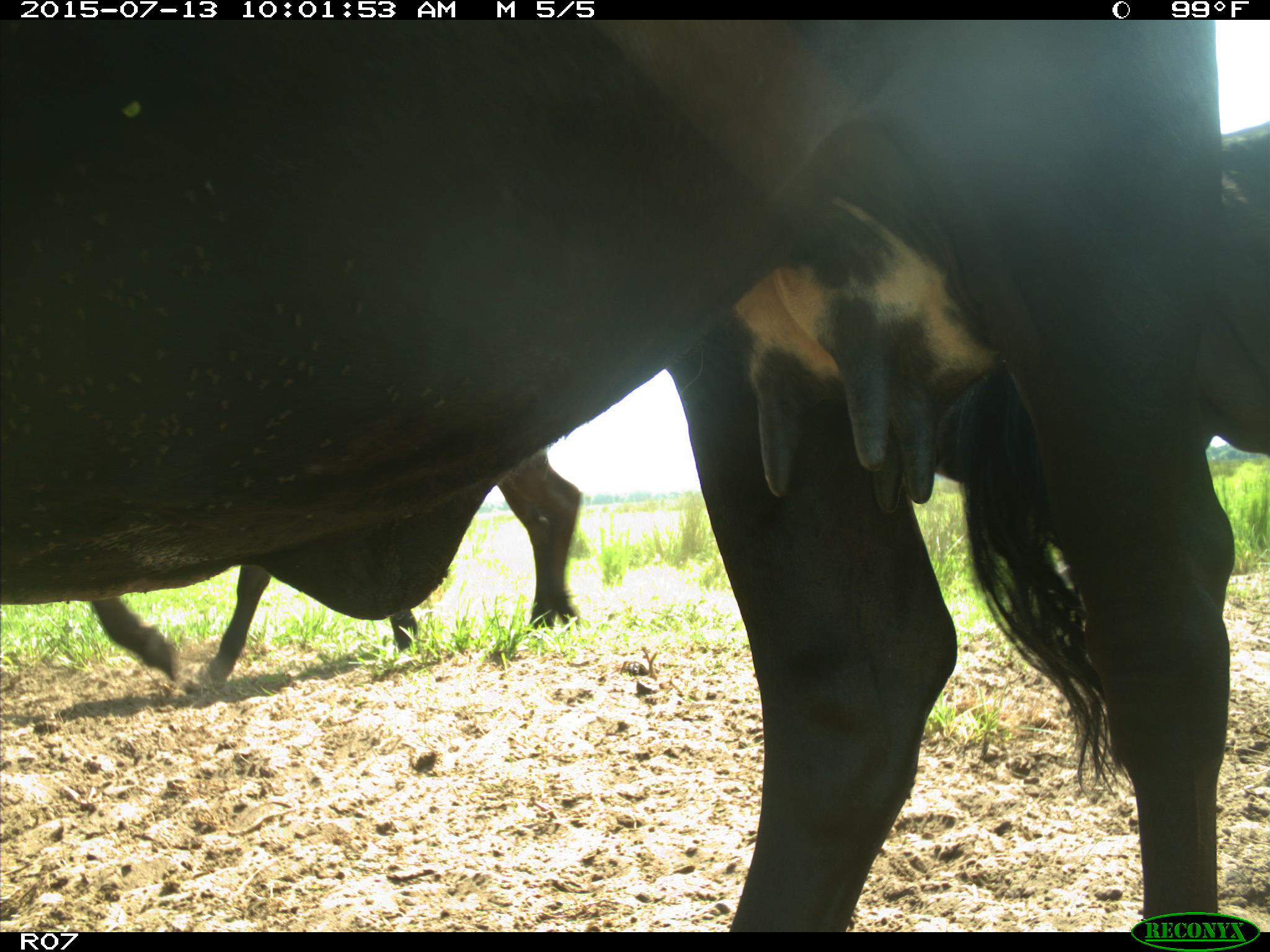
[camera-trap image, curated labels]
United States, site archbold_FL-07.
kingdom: Animalia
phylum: Chordata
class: Mammalia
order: Artiodactyla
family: Bovidae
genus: Bos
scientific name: Bos taurus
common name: domestic cow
Bos taurus (domestic cow).